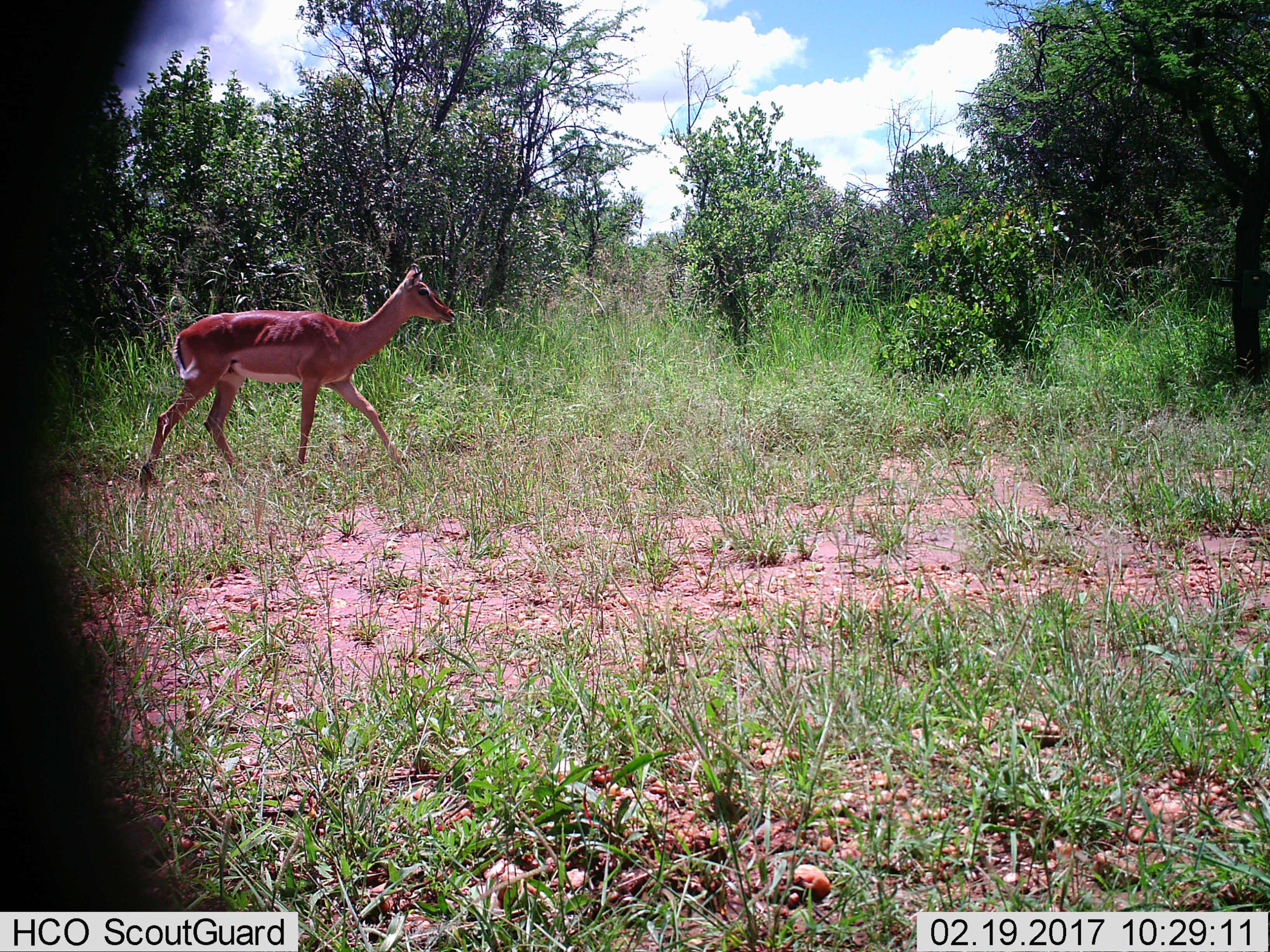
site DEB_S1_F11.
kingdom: Animalia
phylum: Chordata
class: Mammalia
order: Artiodactyla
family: Bovidae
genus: Aepyceros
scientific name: Aepyceros melampus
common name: impala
Impala (Aepyceros melampus), count 1. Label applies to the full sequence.